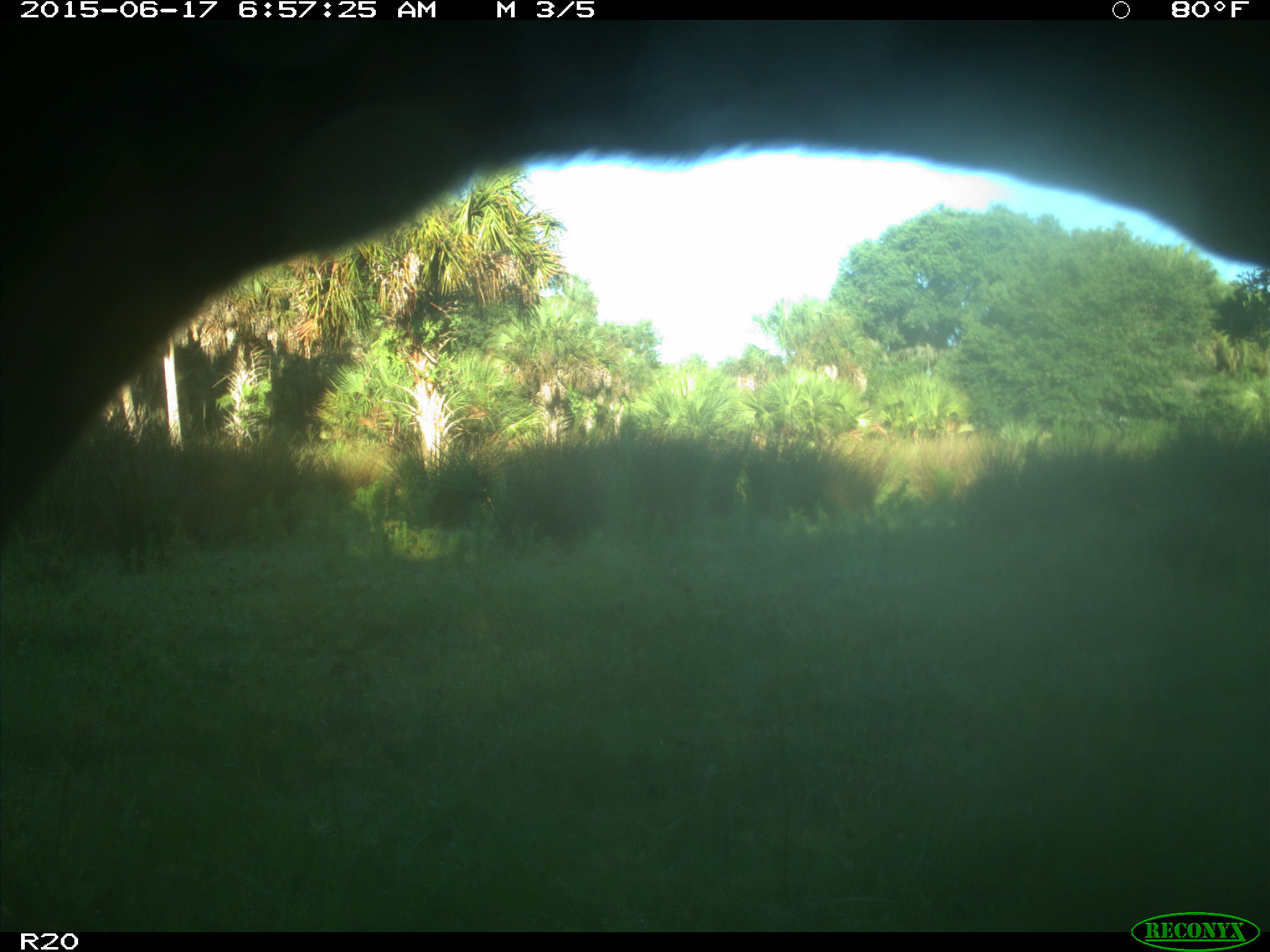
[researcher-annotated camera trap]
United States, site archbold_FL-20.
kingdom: Animalia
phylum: Chordata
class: Mammalia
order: Artiodactyla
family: Bovidae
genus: Bos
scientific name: Bos taurus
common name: domestic cow